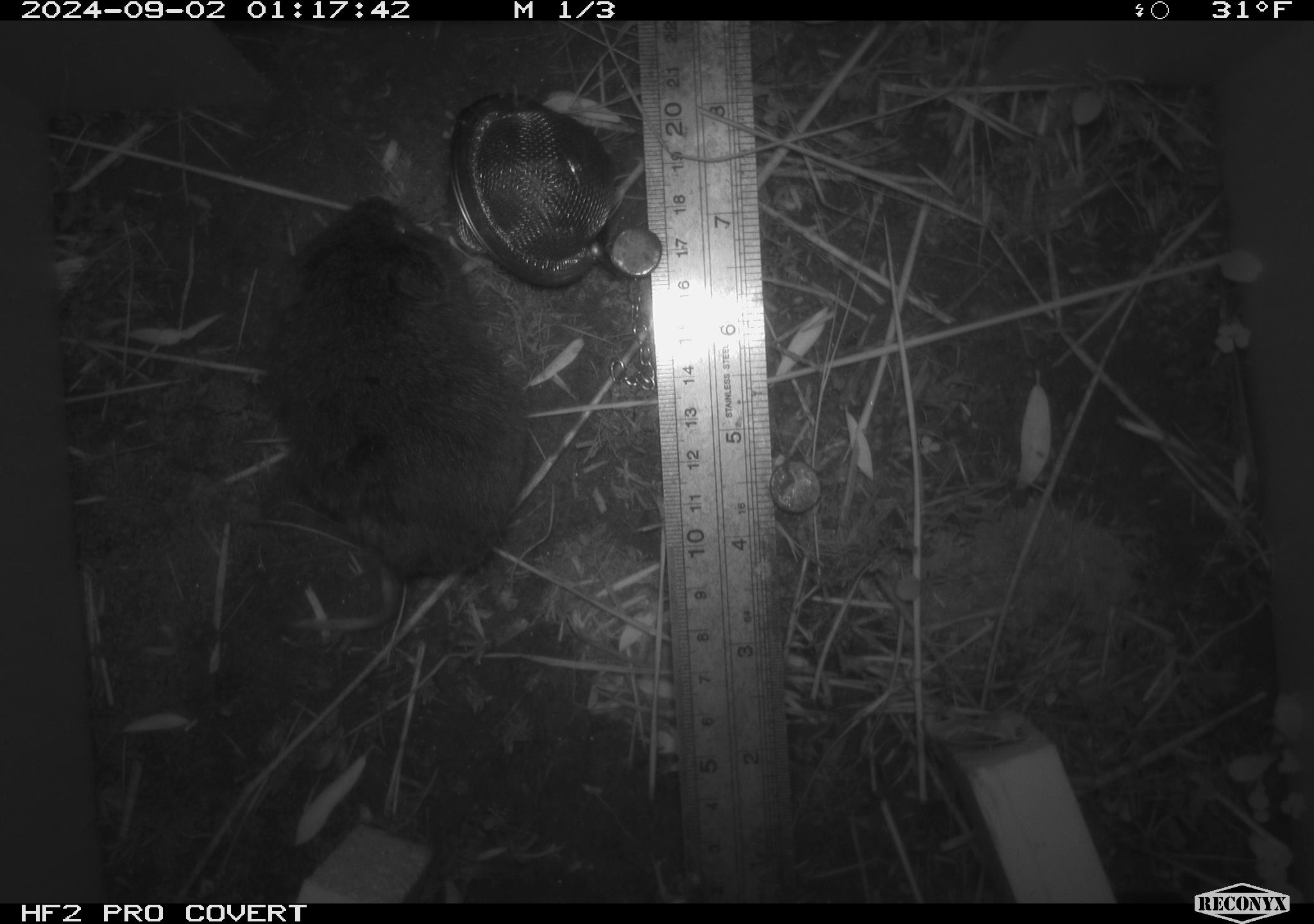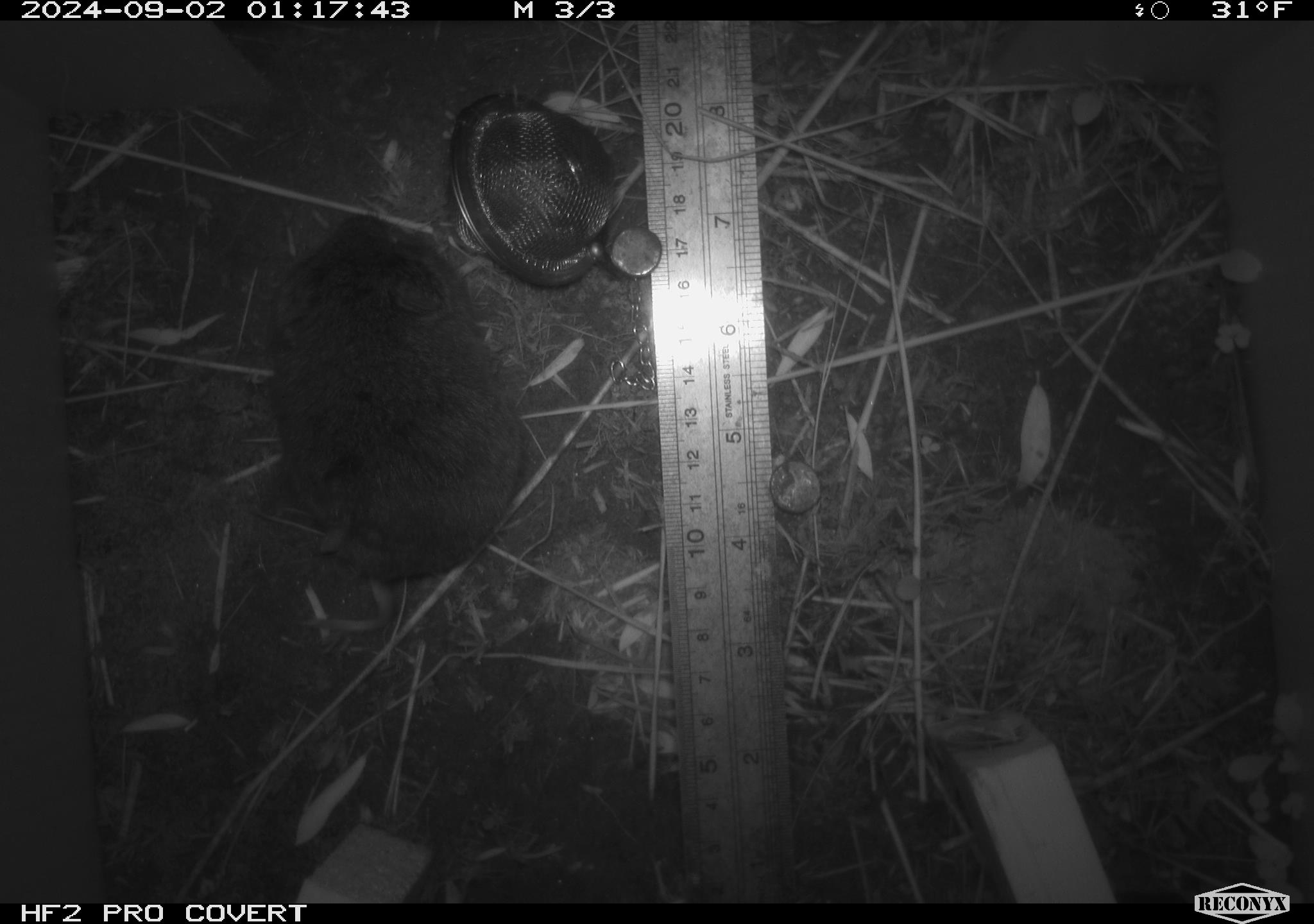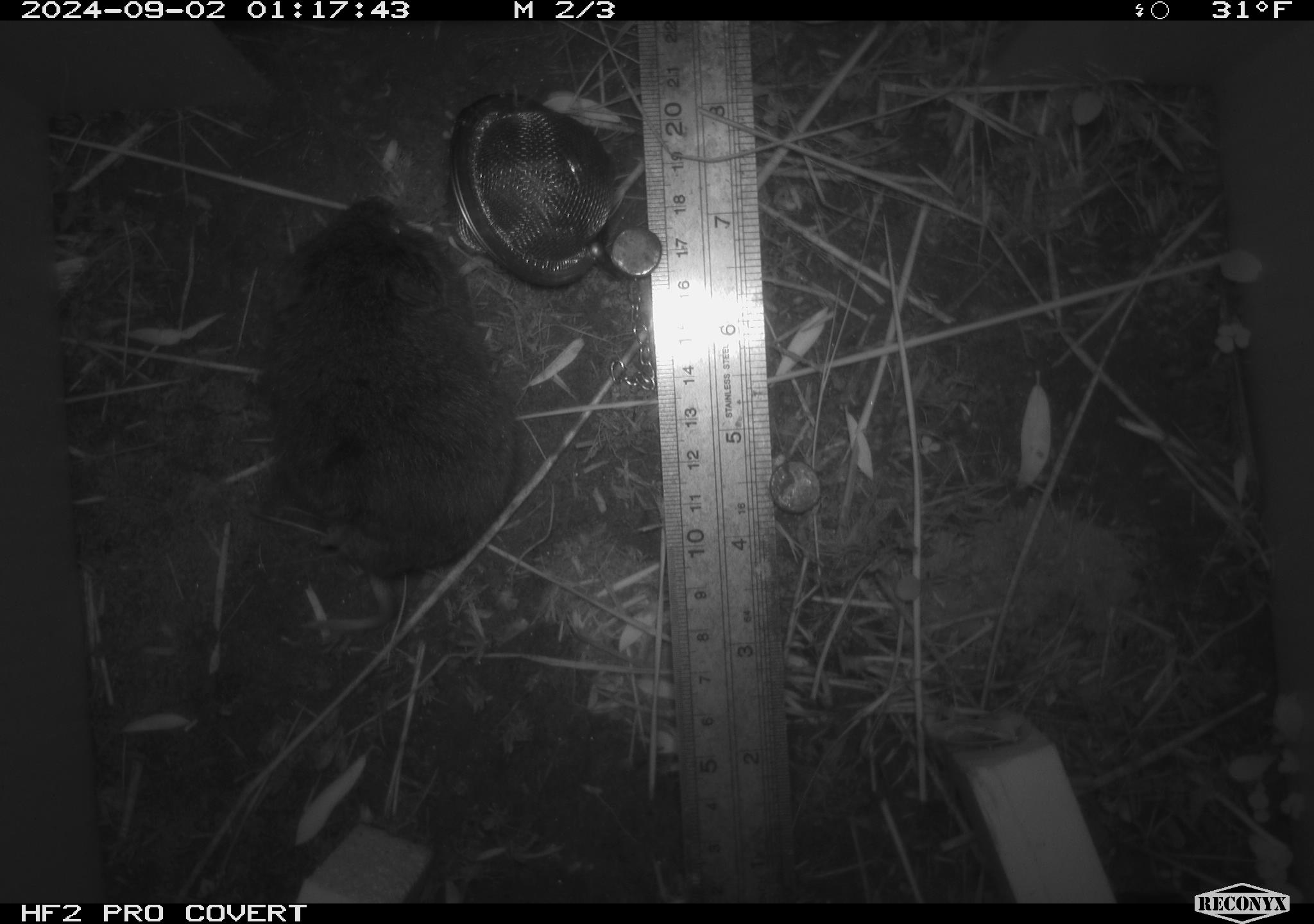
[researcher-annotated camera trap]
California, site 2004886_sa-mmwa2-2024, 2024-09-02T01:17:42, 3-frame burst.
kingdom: Animalia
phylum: Chordata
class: Mammalia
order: Rodentia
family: Cricetidae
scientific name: Arvicolinae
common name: voles, lemmings, and muskrats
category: arvicolinae subfamily